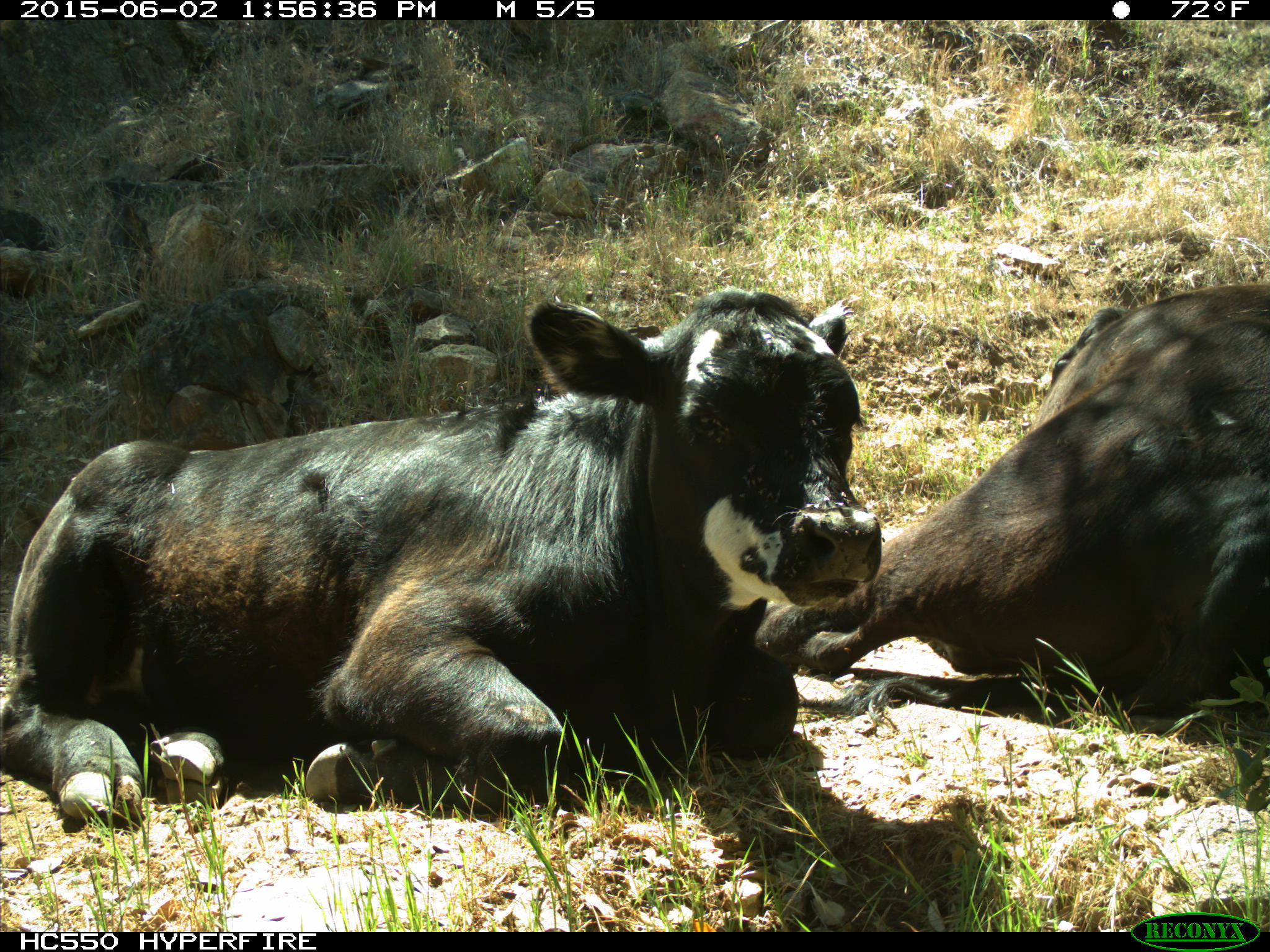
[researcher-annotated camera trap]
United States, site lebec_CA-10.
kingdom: Animalia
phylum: Chordata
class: Mammalia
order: Artiodactyla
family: Bovidae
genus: Bos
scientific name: Bos taurus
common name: domestic cow